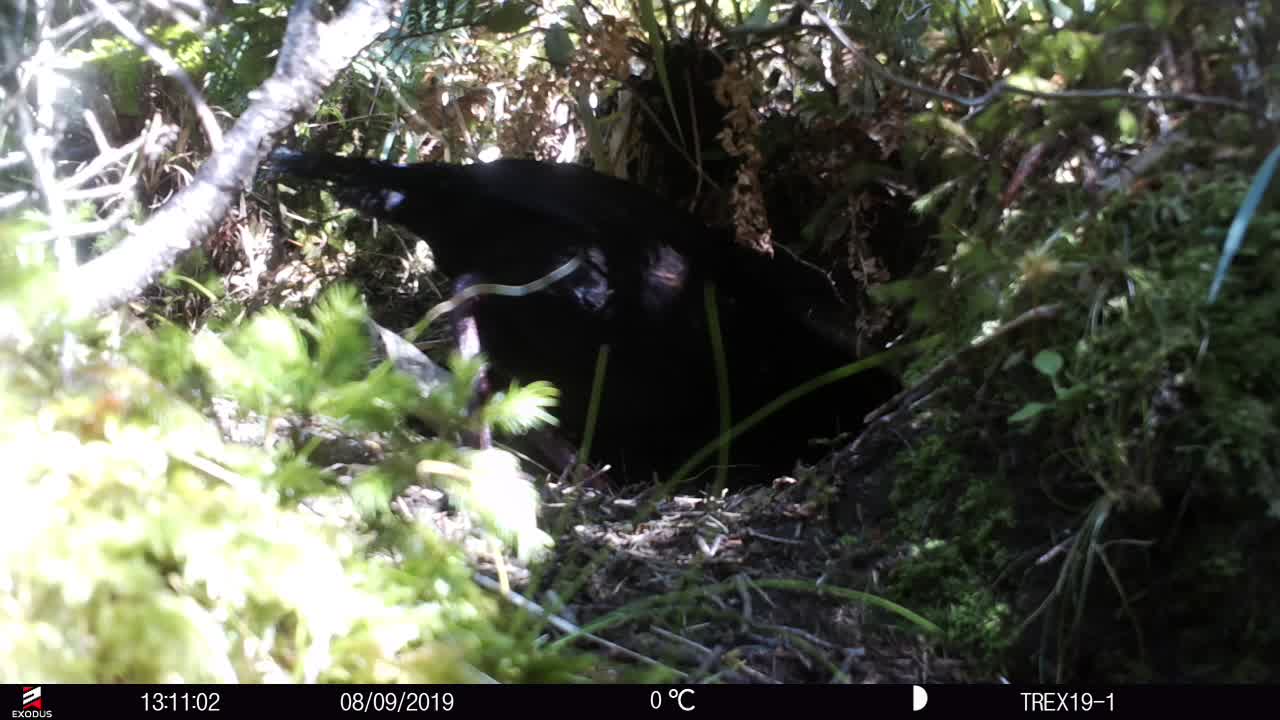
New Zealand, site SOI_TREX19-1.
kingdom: Animalia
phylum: Chordata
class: Aves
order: Gruiformes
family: Rallidae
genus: Gallirallus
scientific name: Gallirallus australis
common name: weka